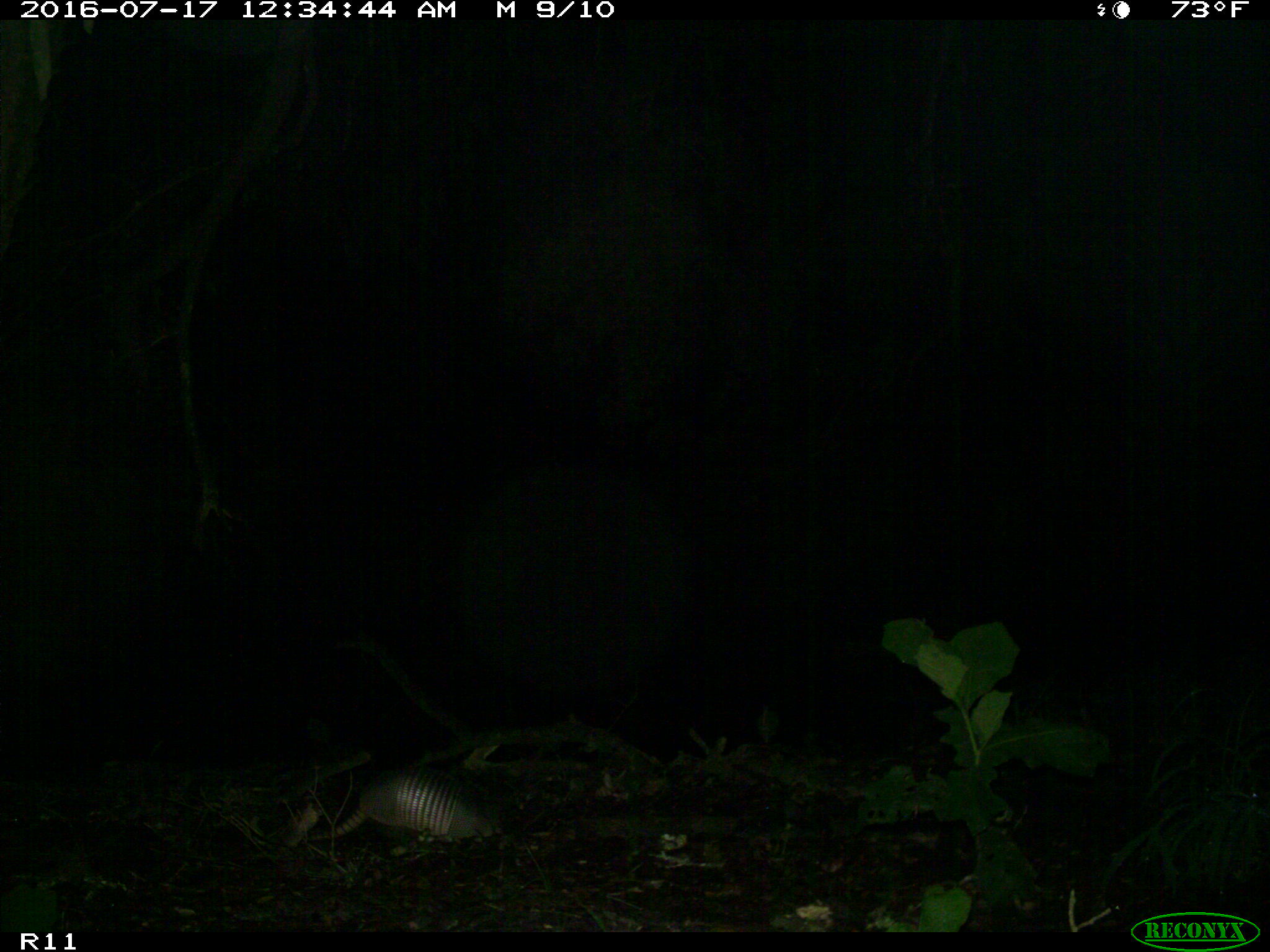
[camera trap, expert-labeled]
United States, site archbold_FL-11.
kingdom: Animalia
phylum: Chordata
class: Mammalia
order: Cingulata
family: Dasypodidae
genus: Dasypus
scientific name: Dasypus novemcinctus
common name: nine-banded armadillo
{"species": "Dasypus novemcinctus (nine-banded armadillo)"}